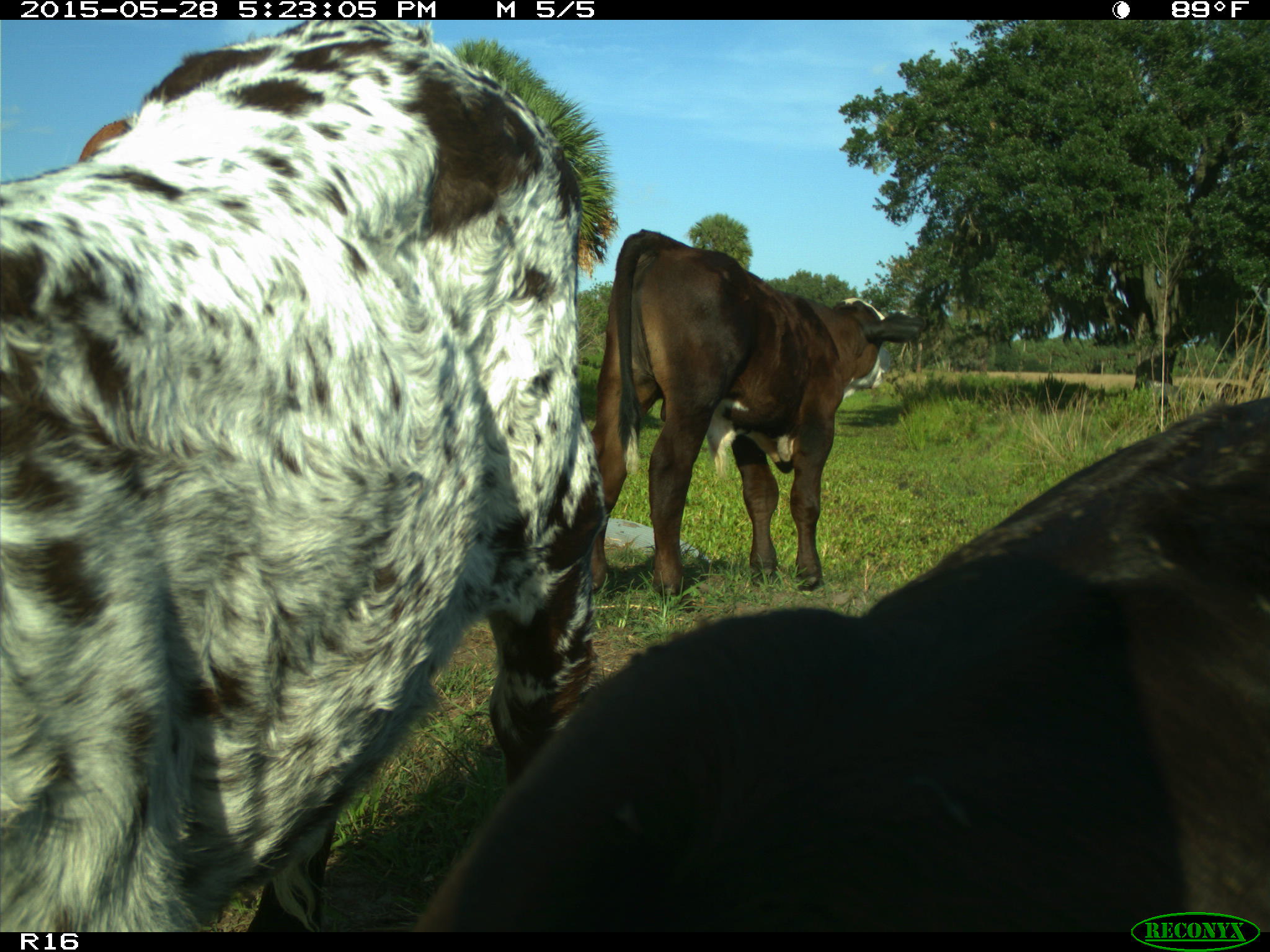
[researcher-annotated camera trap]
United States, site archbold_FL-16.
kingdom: Animalia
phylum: Chordata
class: Mammalia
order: Artiodactyla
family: Bovidae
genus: Bos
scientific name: Bos taurus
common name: domestic cow